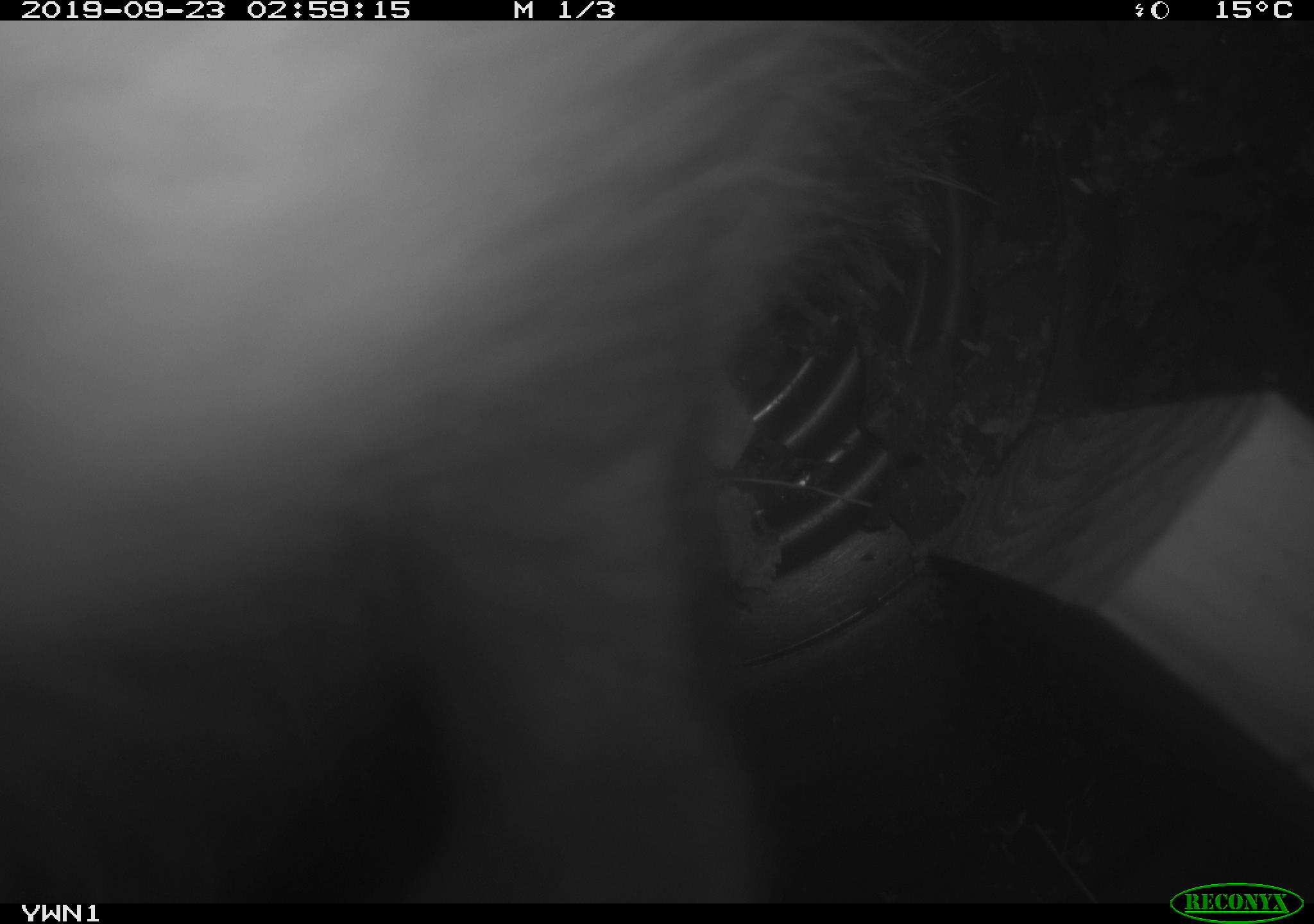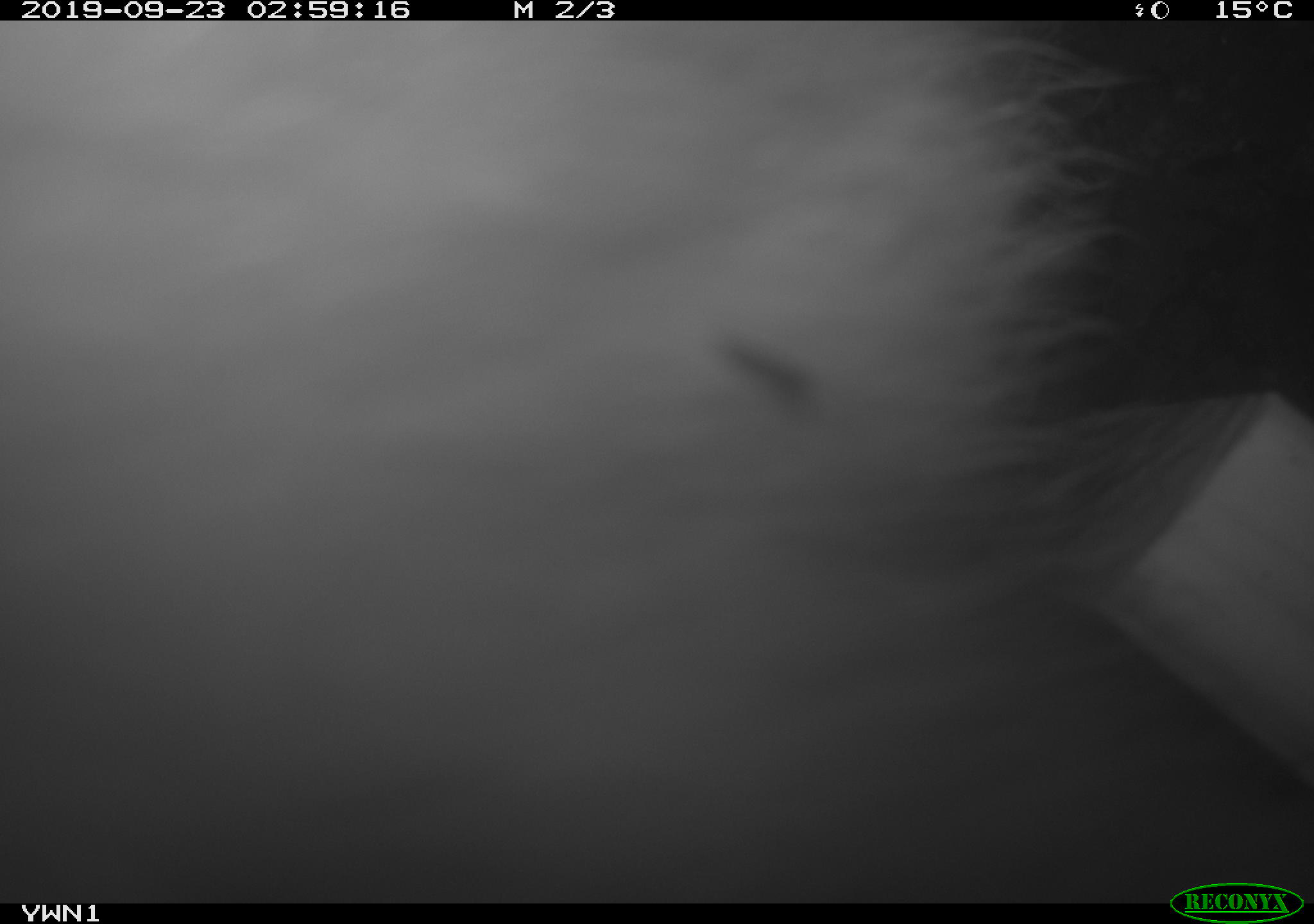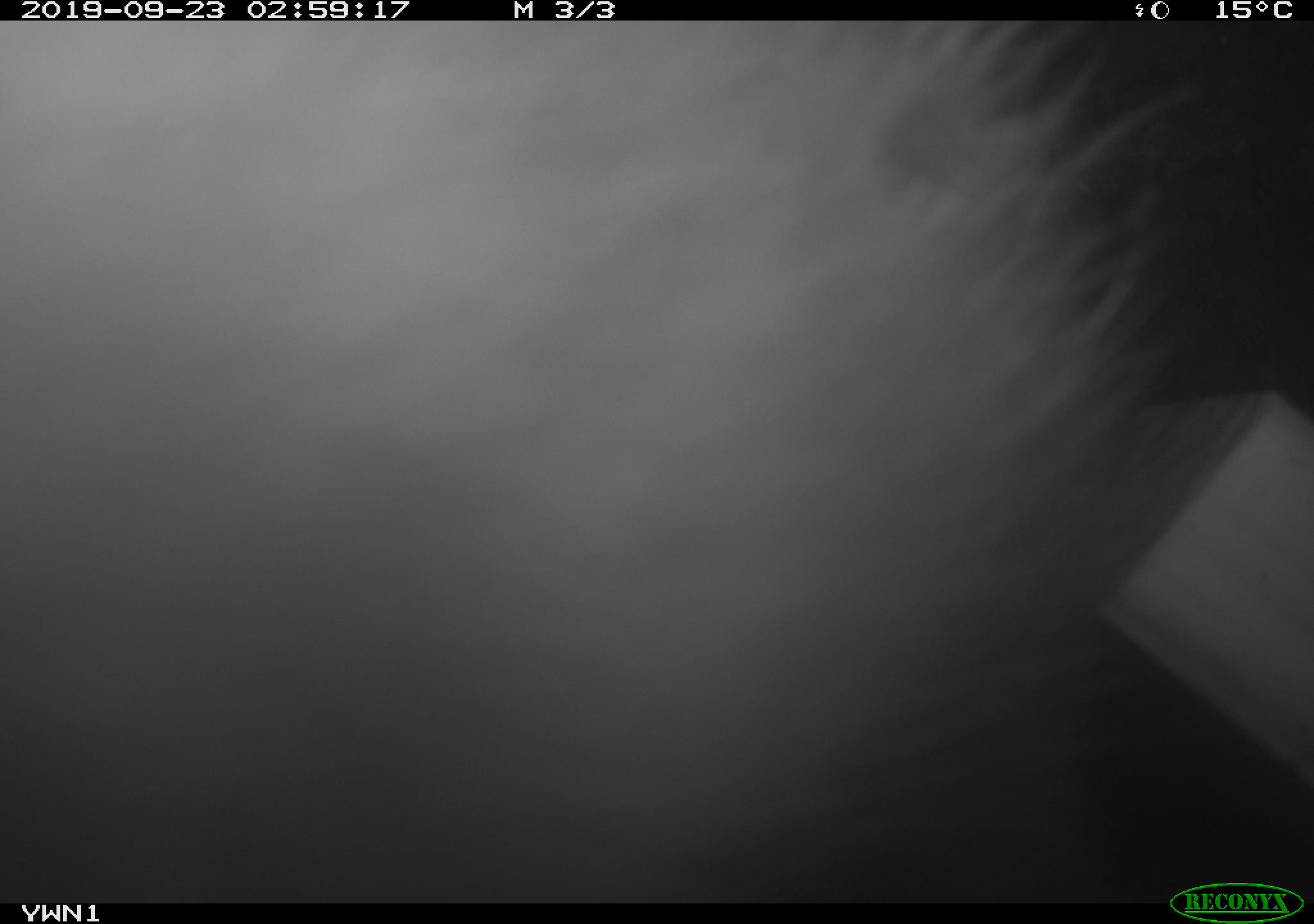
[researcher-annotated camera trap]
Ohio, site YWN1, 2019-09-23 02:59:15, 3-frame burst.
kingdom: Animalia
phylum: Chordata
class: Mammalia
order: Didelphimorphia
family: Didelphidae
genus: Didelphis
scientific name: Didelphis virginiana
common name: virginia opossum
Virginia opossum (Didelphis virginiana).